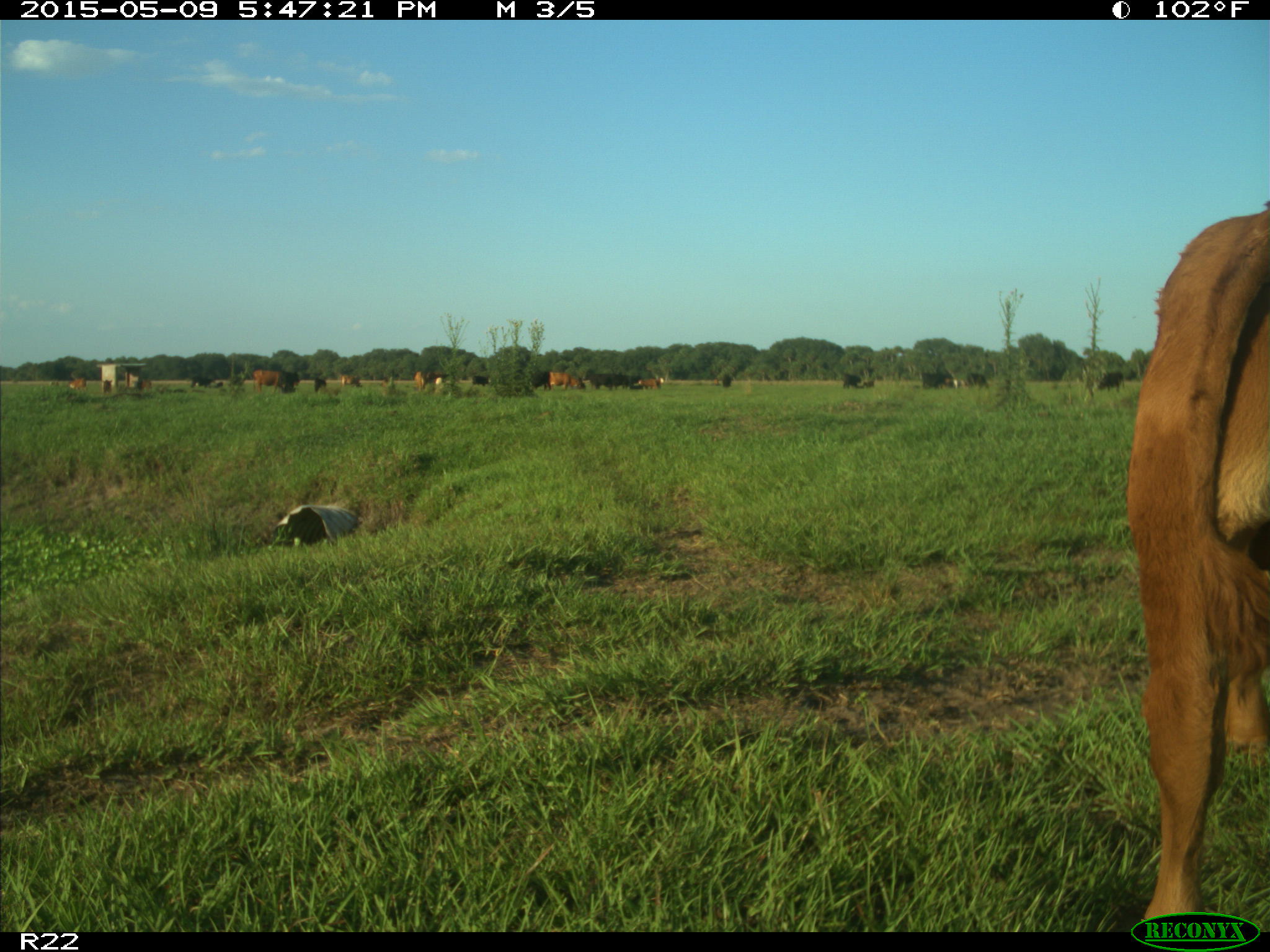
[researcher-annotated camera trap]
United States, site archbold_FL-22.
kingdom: Animalia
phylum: Chordata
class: Mammalia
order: Artiodactyla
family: Bovidae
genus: Bos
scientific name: Bos taurus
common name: domestic cow